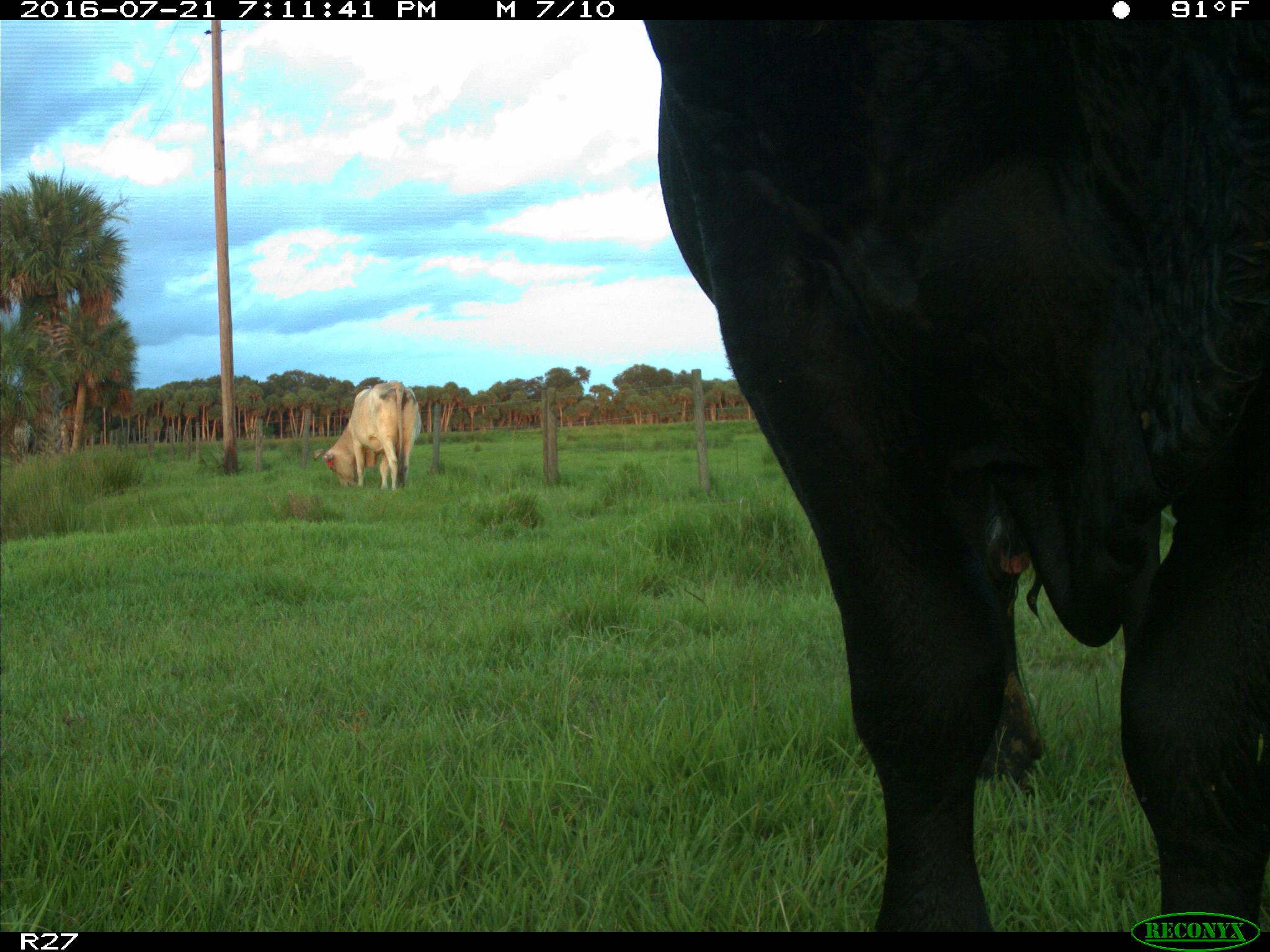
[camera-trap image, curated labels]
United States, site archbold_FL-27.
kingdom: Animalia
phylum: Chordata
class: Mammalia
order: Artiodactyla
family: Bovidae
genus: Bos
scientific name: Bos taurus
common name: domestic cow